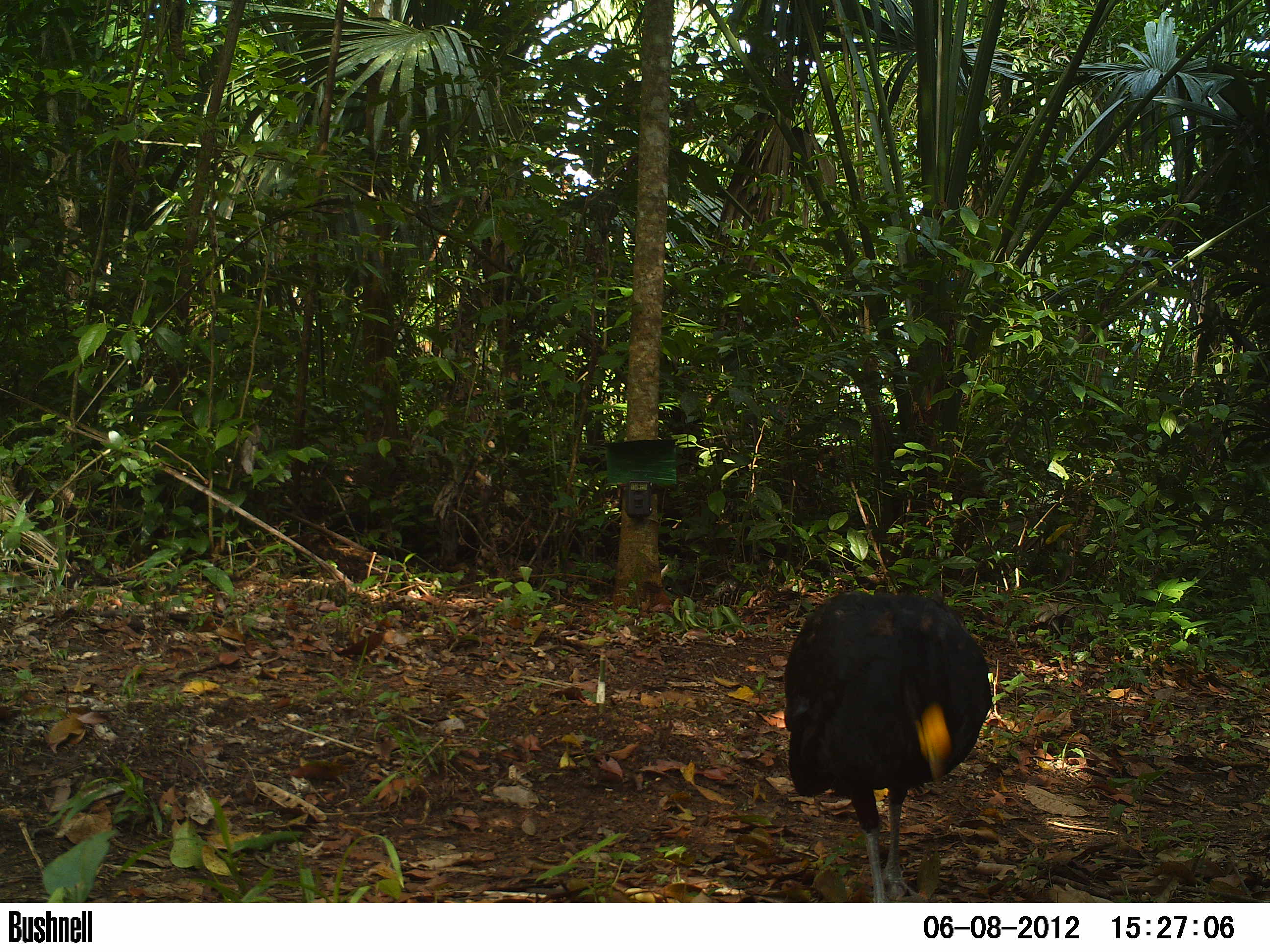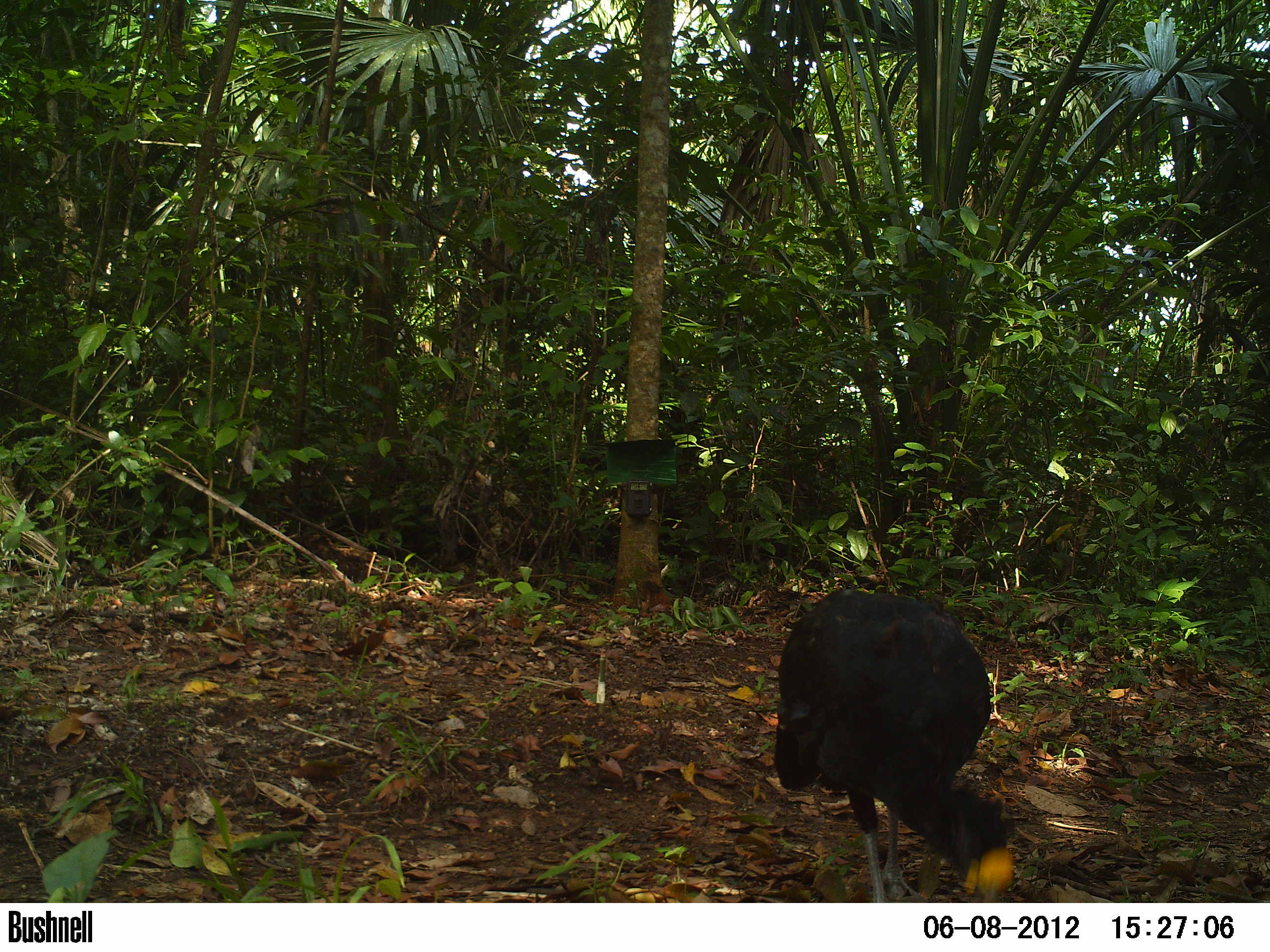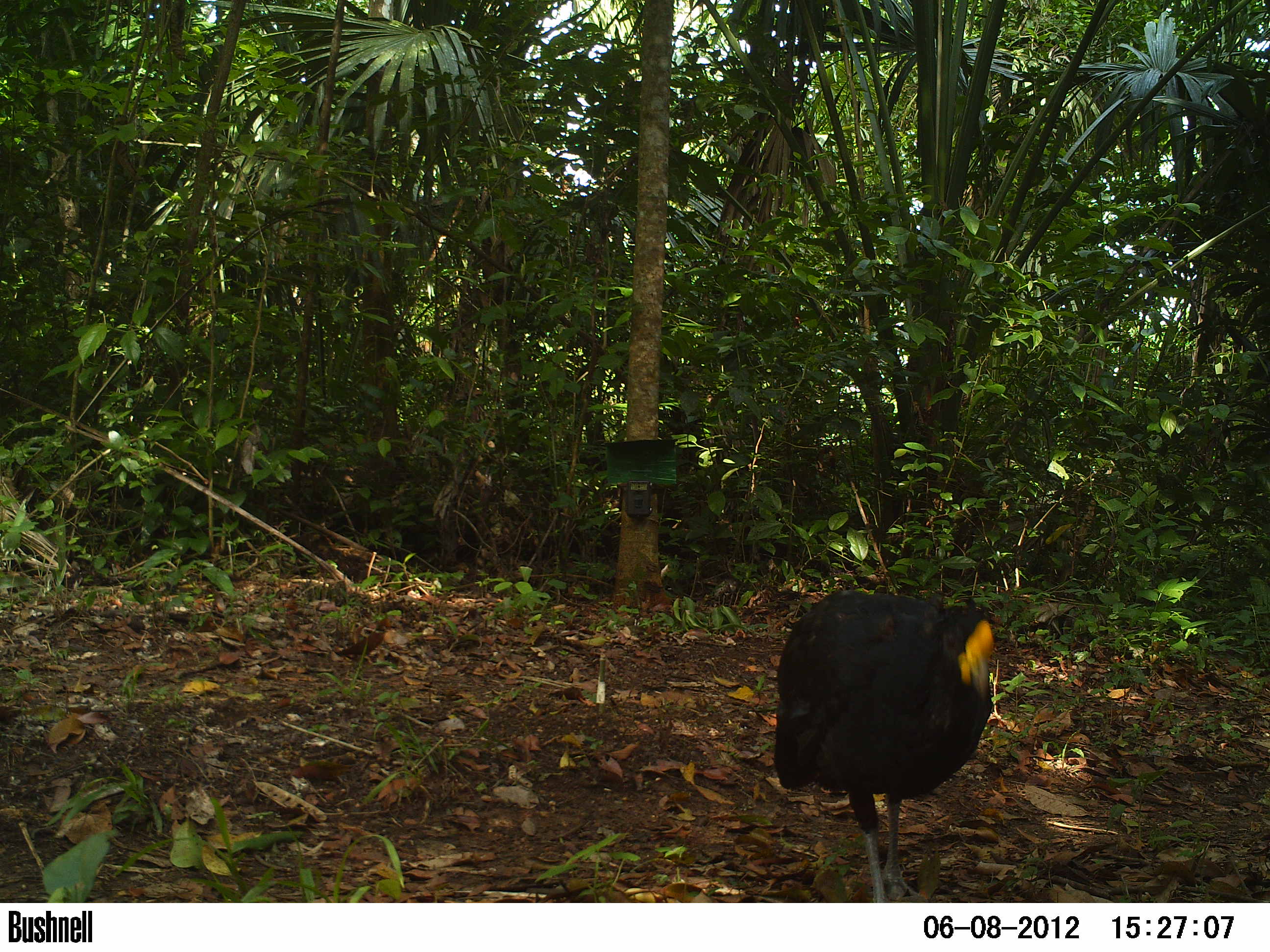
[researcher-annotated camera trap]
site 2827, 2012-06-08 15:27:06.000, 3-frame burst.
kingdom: Animalia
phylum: Chordata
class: Aves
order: Galliformes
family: Cracidae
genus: Crax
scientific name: Crax rubra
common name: great curassow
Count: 1.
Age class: adult.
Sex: male.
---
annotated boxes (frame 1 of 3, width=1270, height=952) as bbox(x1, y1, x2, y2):
crax rubra: bbox(780, 587, 994, 902)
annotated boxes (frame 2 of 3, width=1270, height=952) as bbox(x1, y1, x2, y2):
crax rubra: bbox(773, 587, 1015, 902)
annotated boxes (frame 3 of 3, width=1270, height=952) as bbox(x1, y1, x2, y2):
crax rubra: bbox(772, 587, 995, 902)